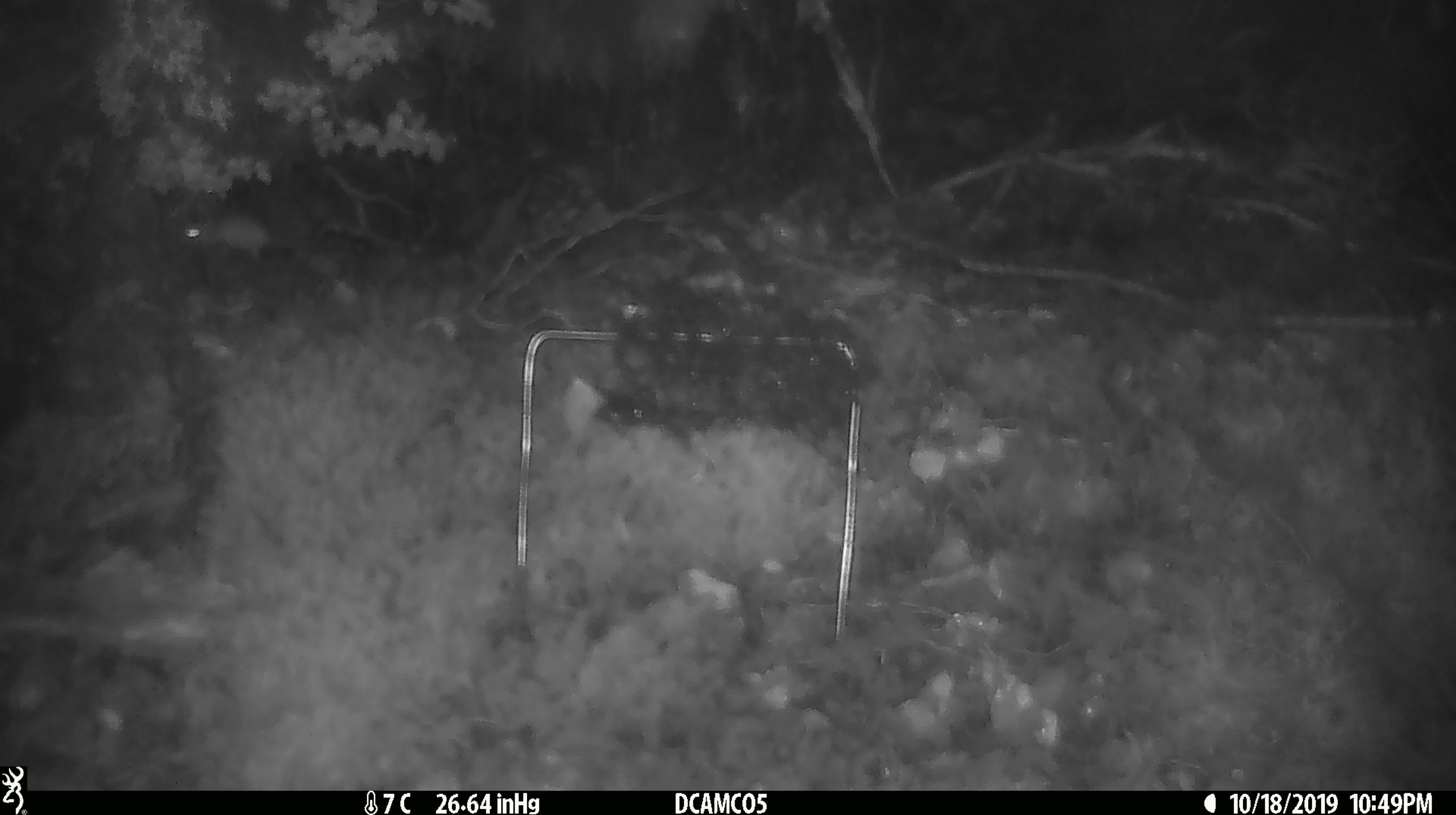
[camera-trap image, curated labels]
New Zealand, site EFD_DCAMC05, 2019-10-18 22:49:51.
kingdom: Animalia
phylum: Chordata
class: Mammalia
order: Rodentia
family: Muridae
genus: Mus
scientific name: Mus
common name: mouse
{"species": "mouse (Mus)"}